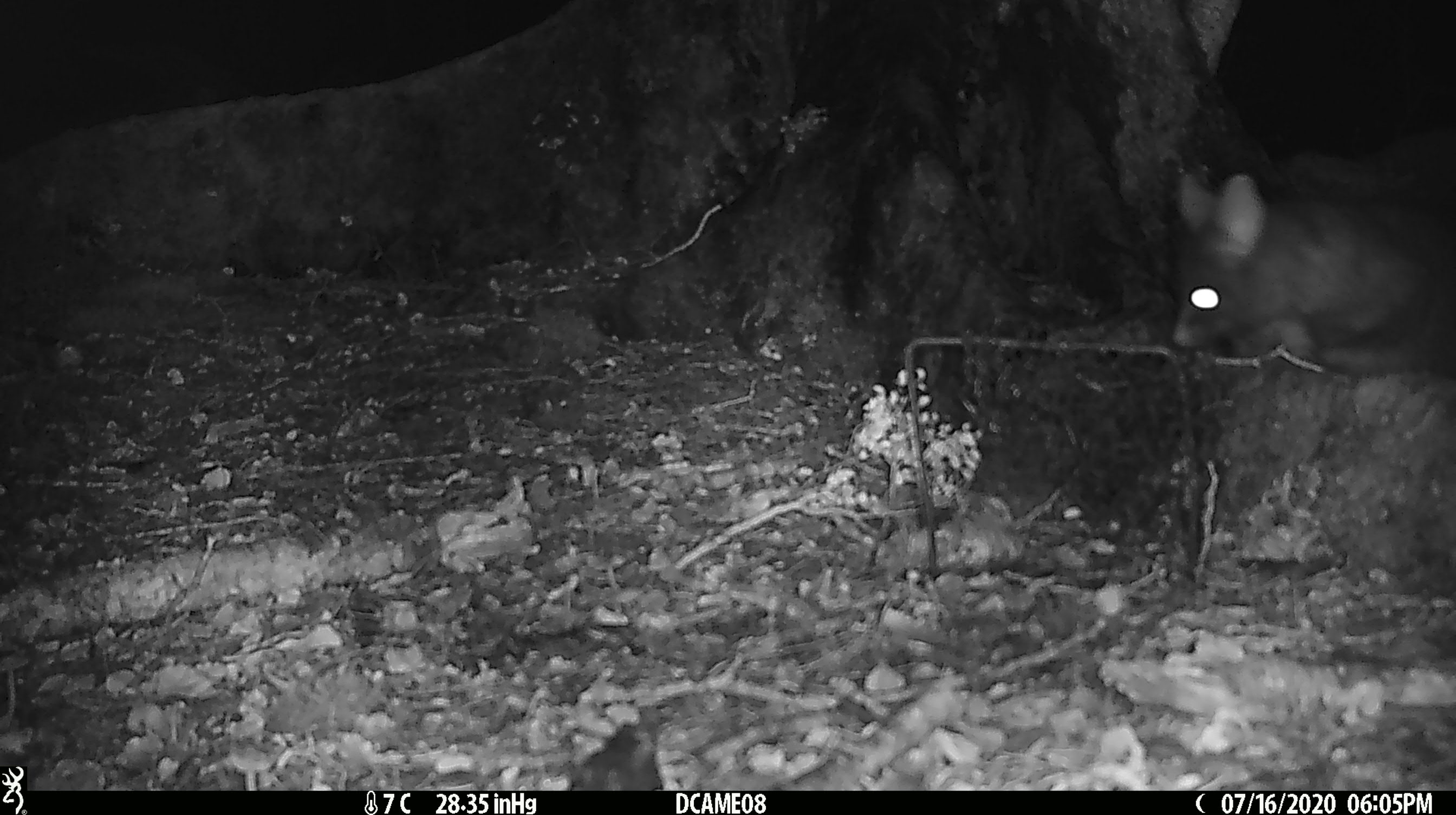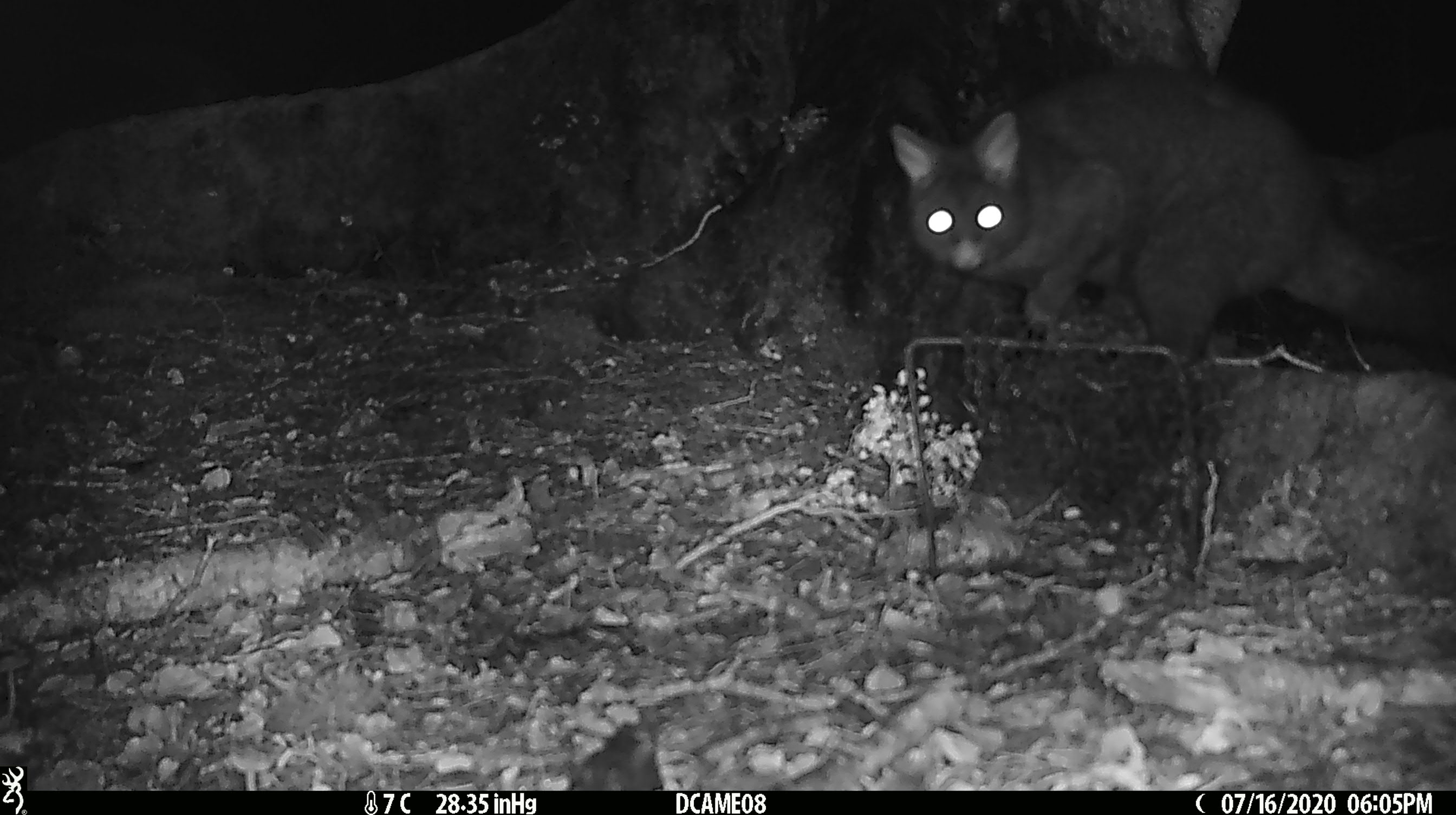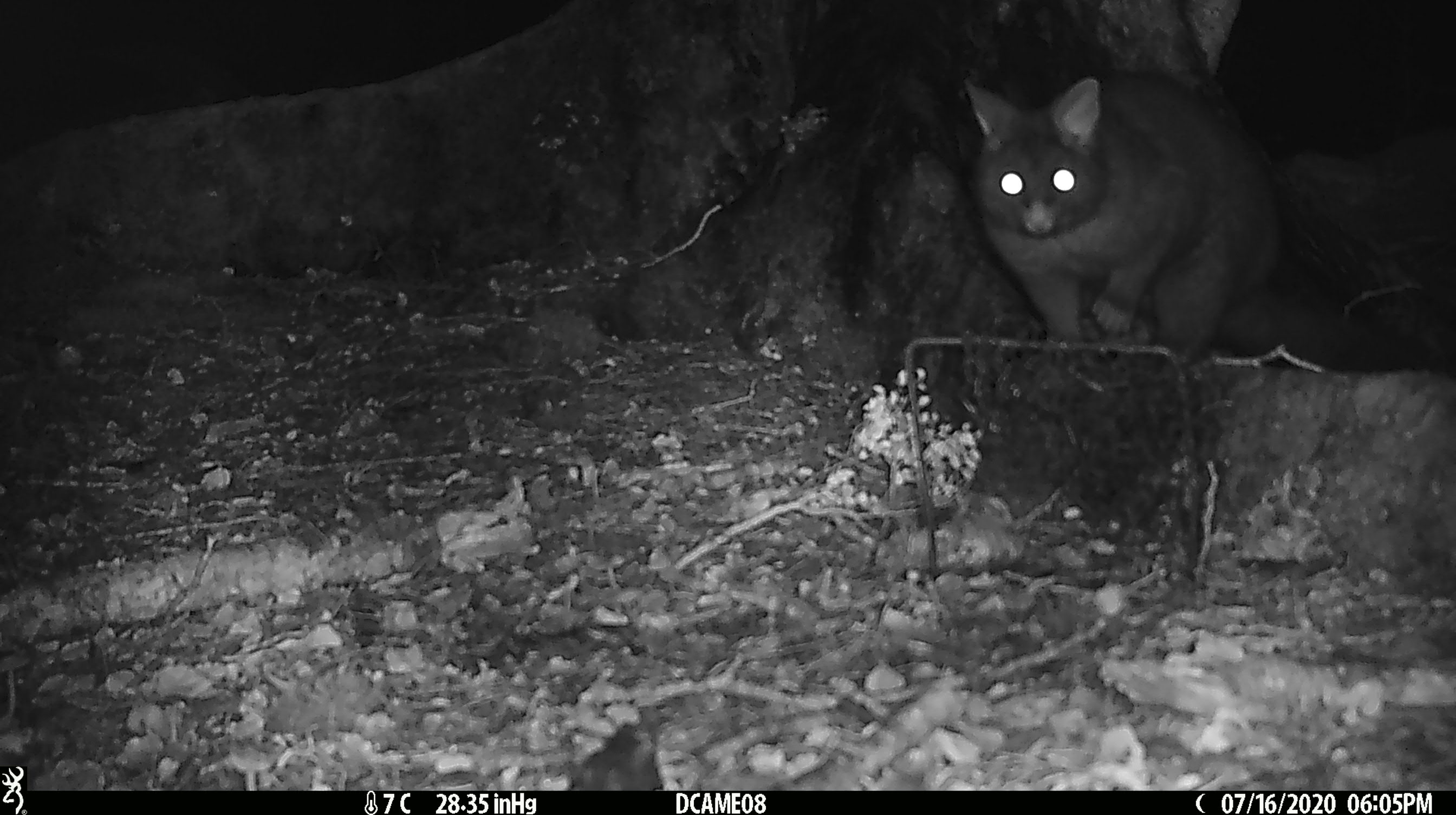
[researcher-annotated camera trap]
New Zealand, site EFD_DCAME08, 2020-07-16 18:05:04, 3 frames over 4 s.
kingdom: Animalia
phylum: Chordata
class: Mammalia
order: Diprotodontia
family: Phalangeridae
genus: Trichosurus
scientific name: Trichosurus vulpecula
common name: common brushtail possum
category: possum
Possum (common brushtail possum) (Trichosurus vulpecula).